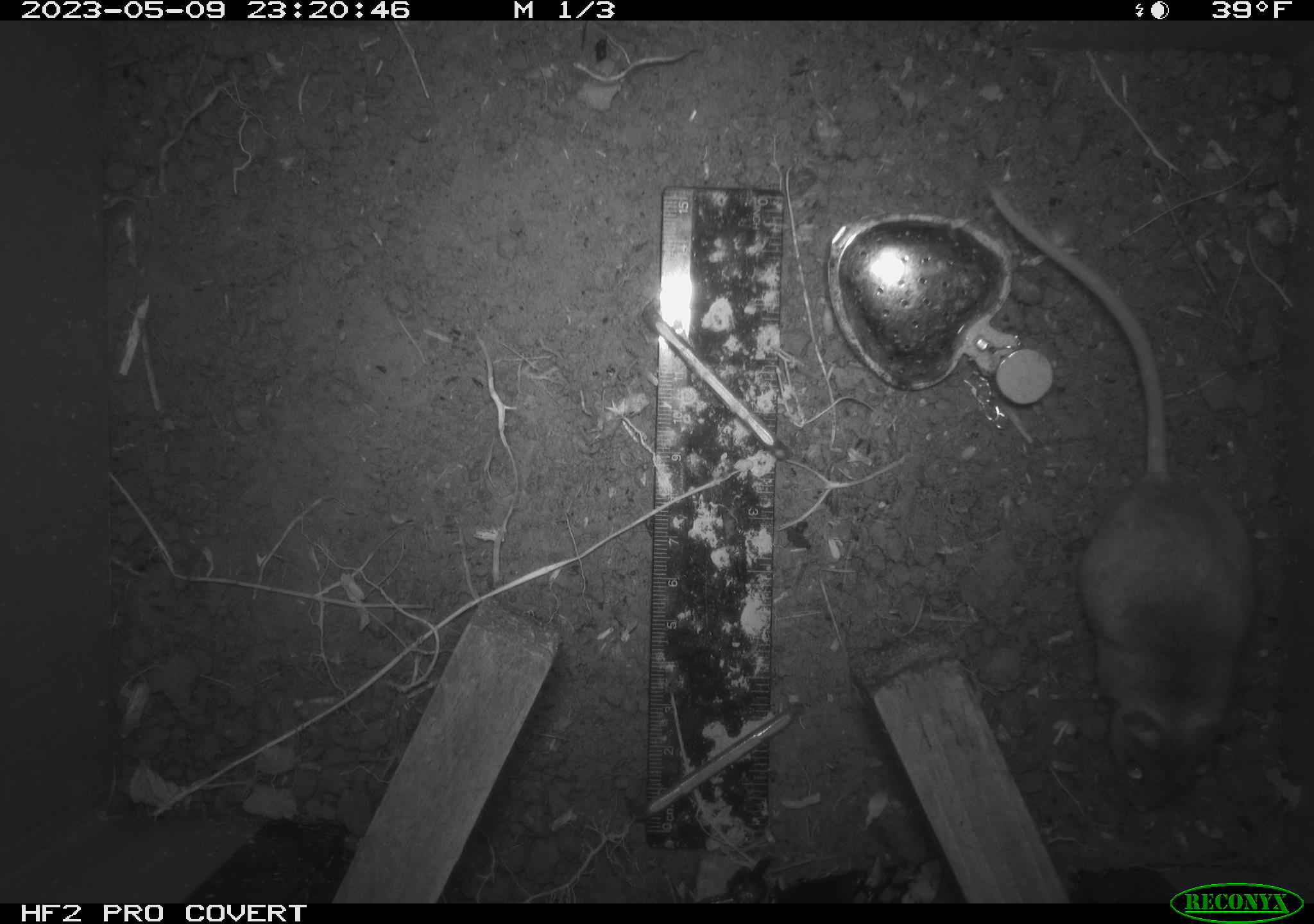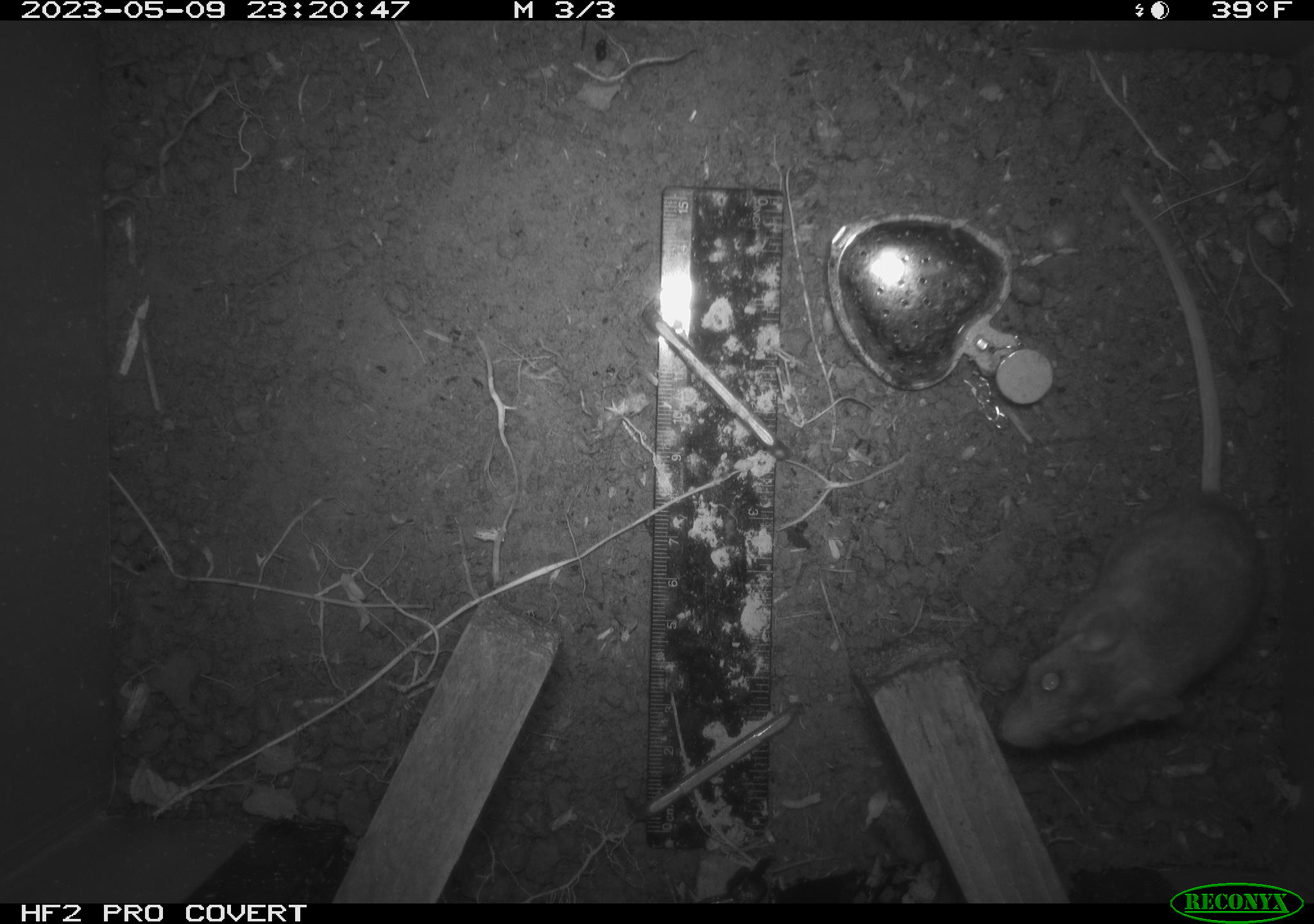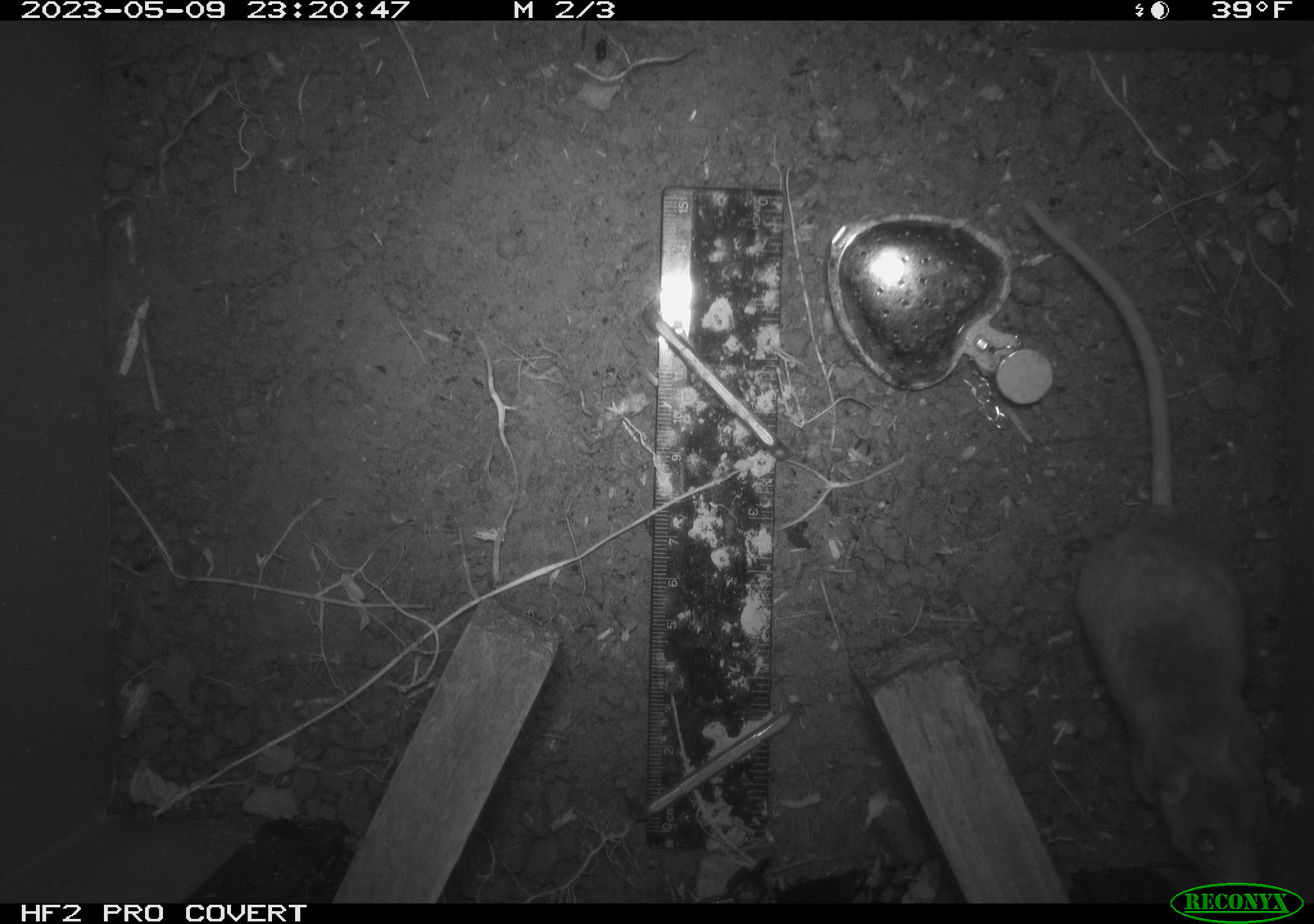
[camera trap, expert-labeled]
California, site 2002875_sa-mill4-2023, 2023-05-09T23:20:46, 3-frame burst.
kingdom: Animalia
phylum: Chordata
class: Mammalia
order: Rodentia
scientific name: Rodentia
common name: mouse species